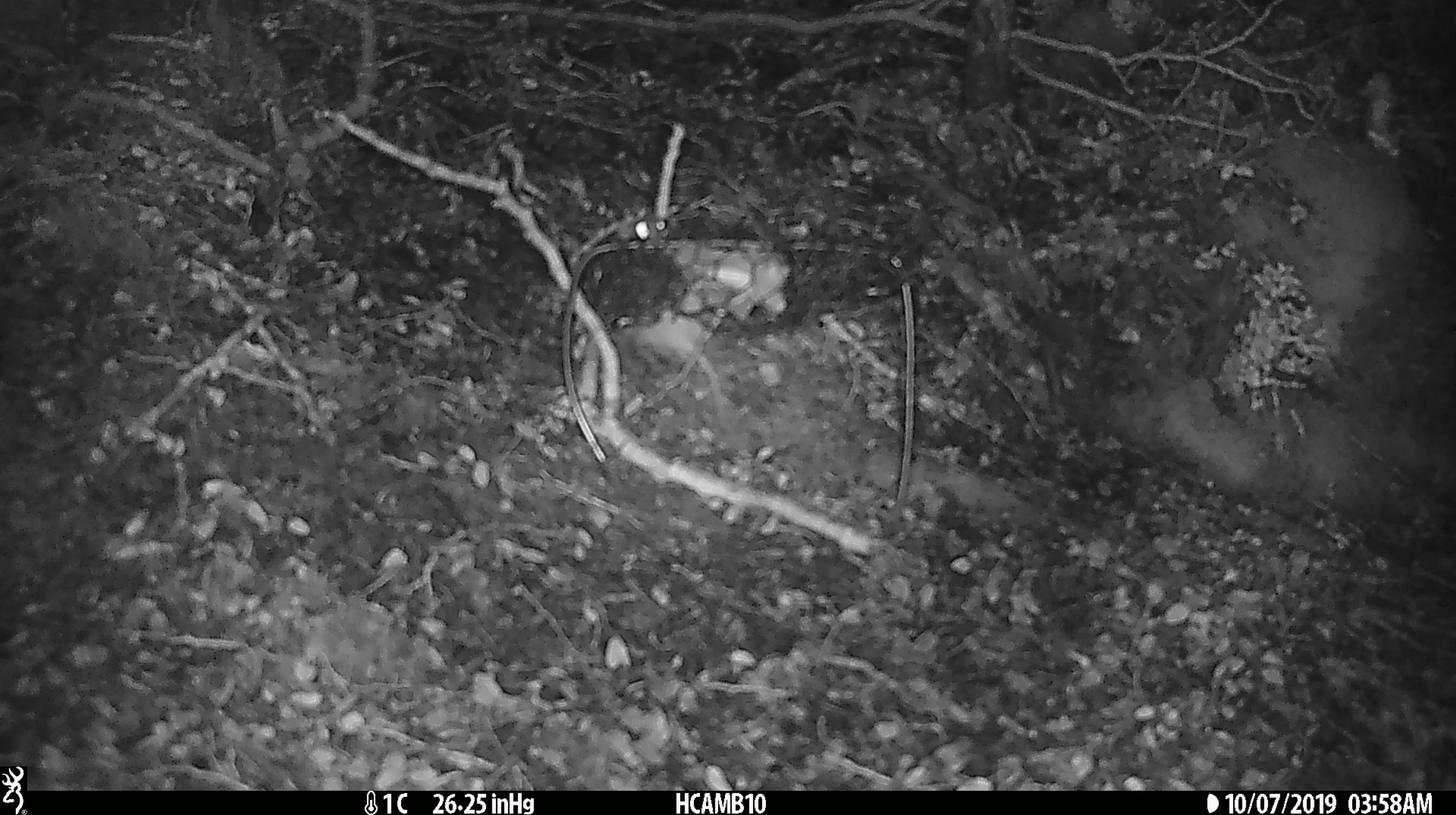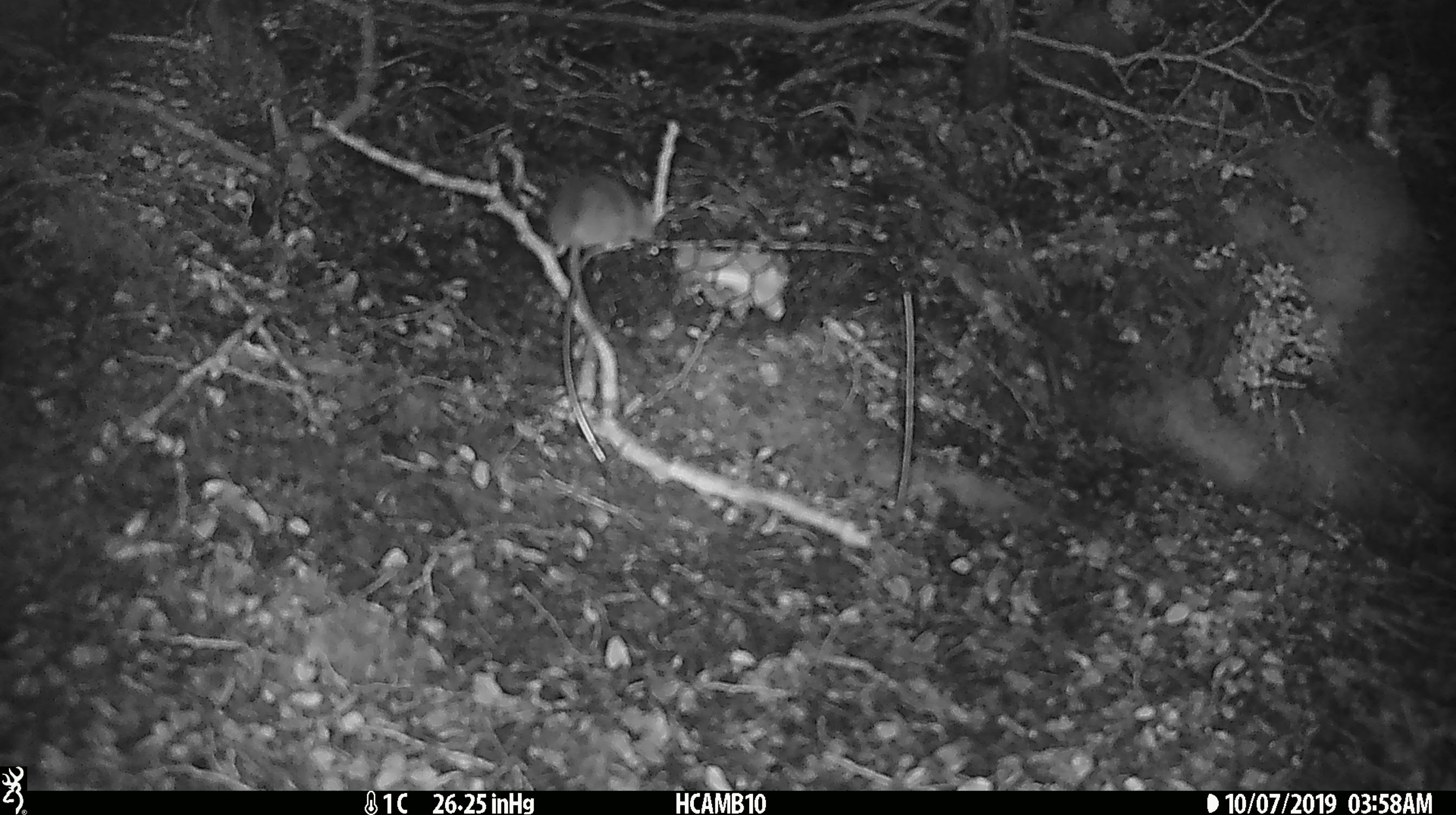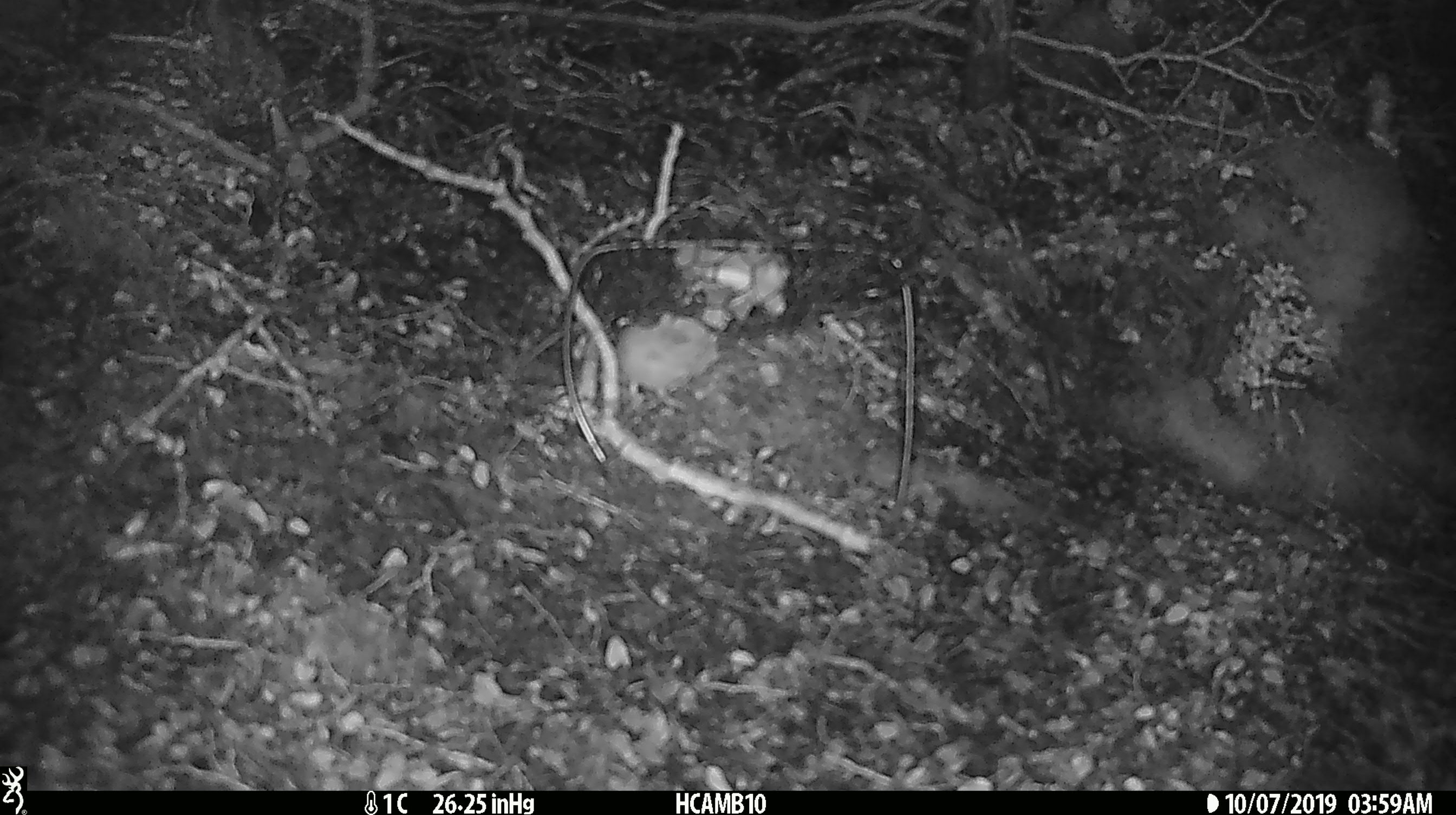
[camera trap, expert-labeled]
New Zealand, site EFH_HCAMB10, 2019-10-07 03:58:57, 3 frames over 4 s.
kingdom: Animalia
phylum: Chordata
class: Mammalia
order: Rodentia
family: Muridae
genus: Mus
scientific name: Mus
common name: mouse